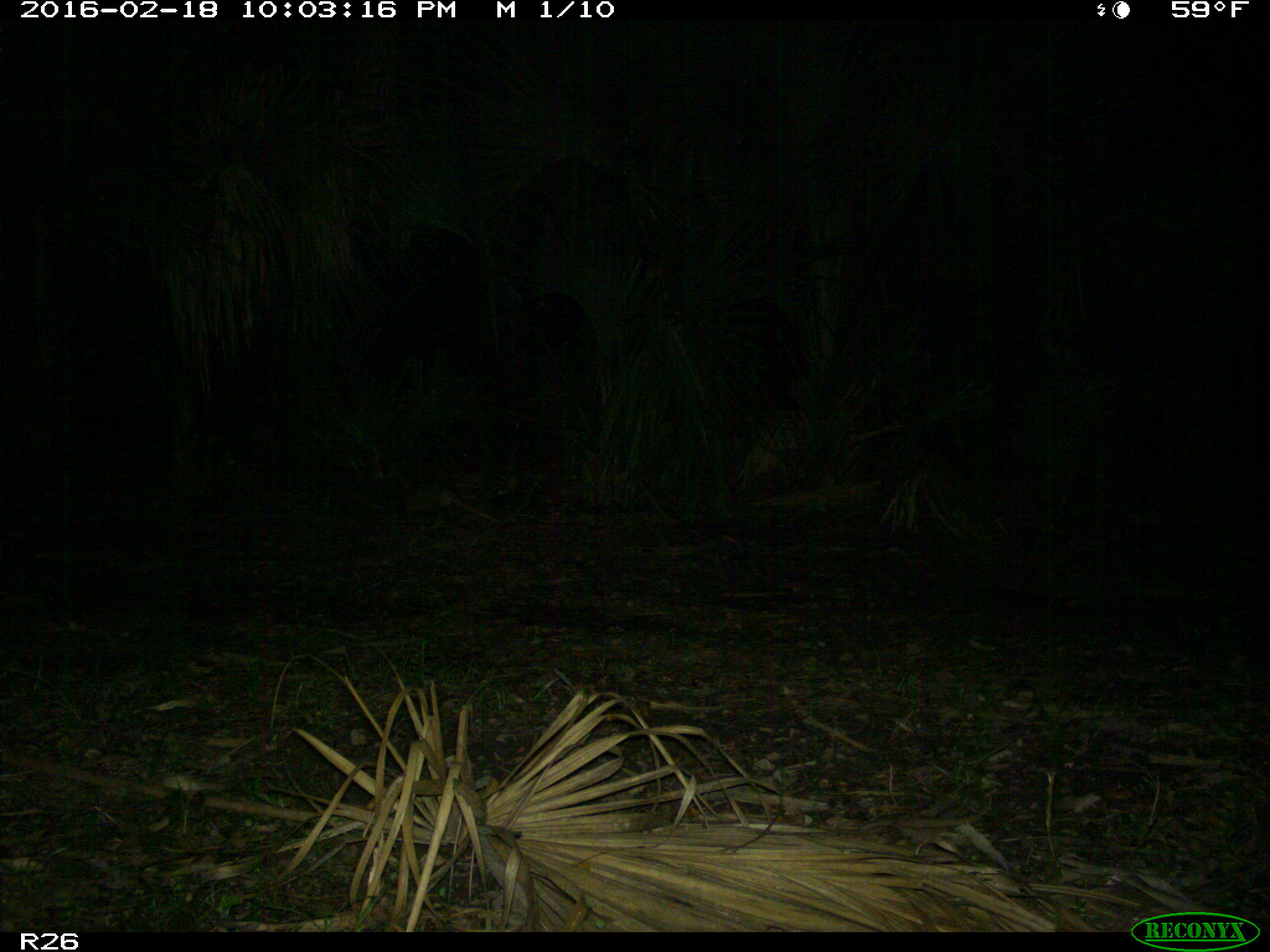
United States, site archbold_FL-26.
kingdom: Animalia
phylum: Chordata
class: Mammalia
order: Cingulata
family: Dasypodidae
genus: Dasypus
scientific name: Dasypus novemcinctus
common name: nine-banded armadillo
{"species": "Dasypus novemcinctus (nine-banded armadillo)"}